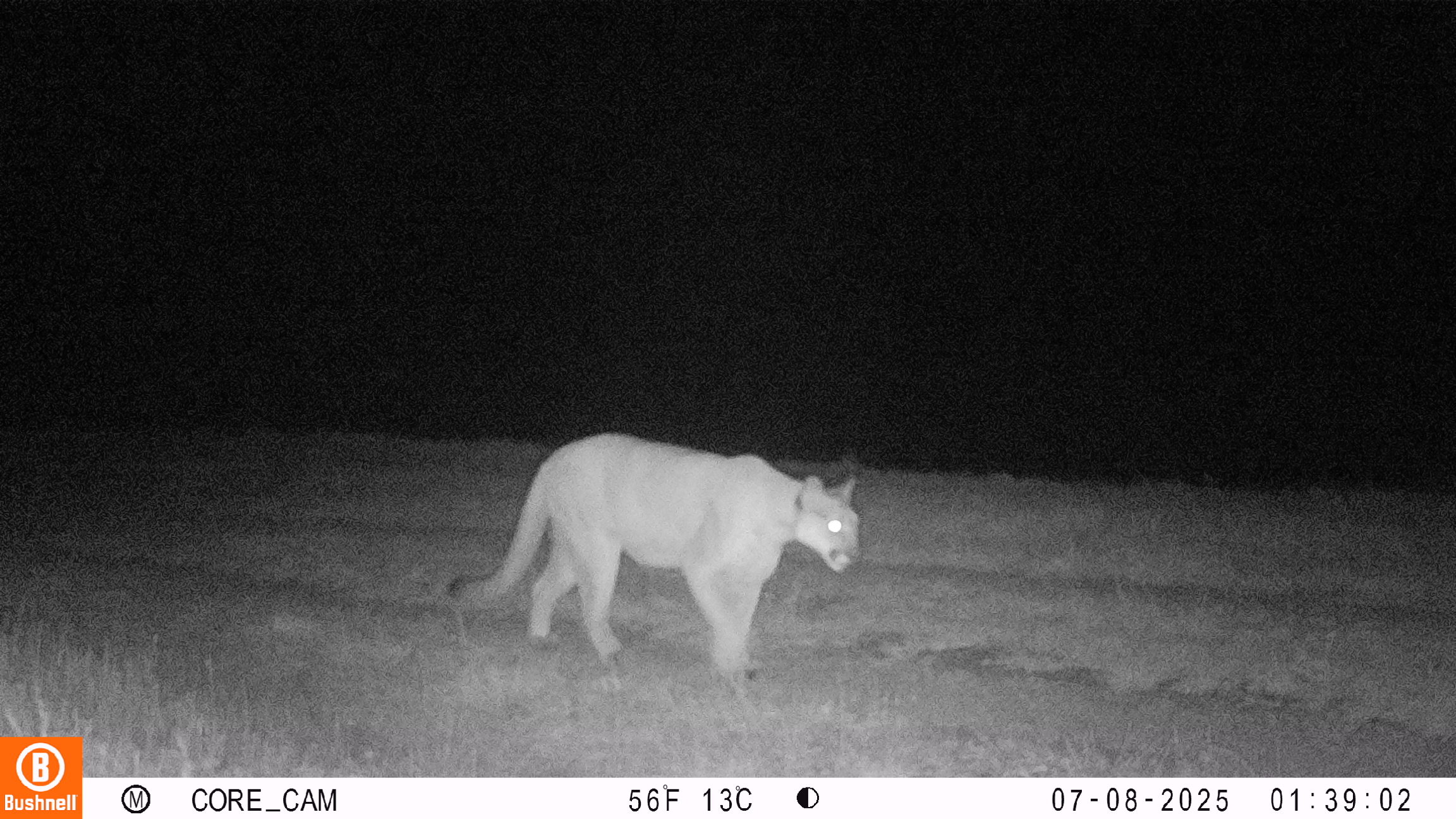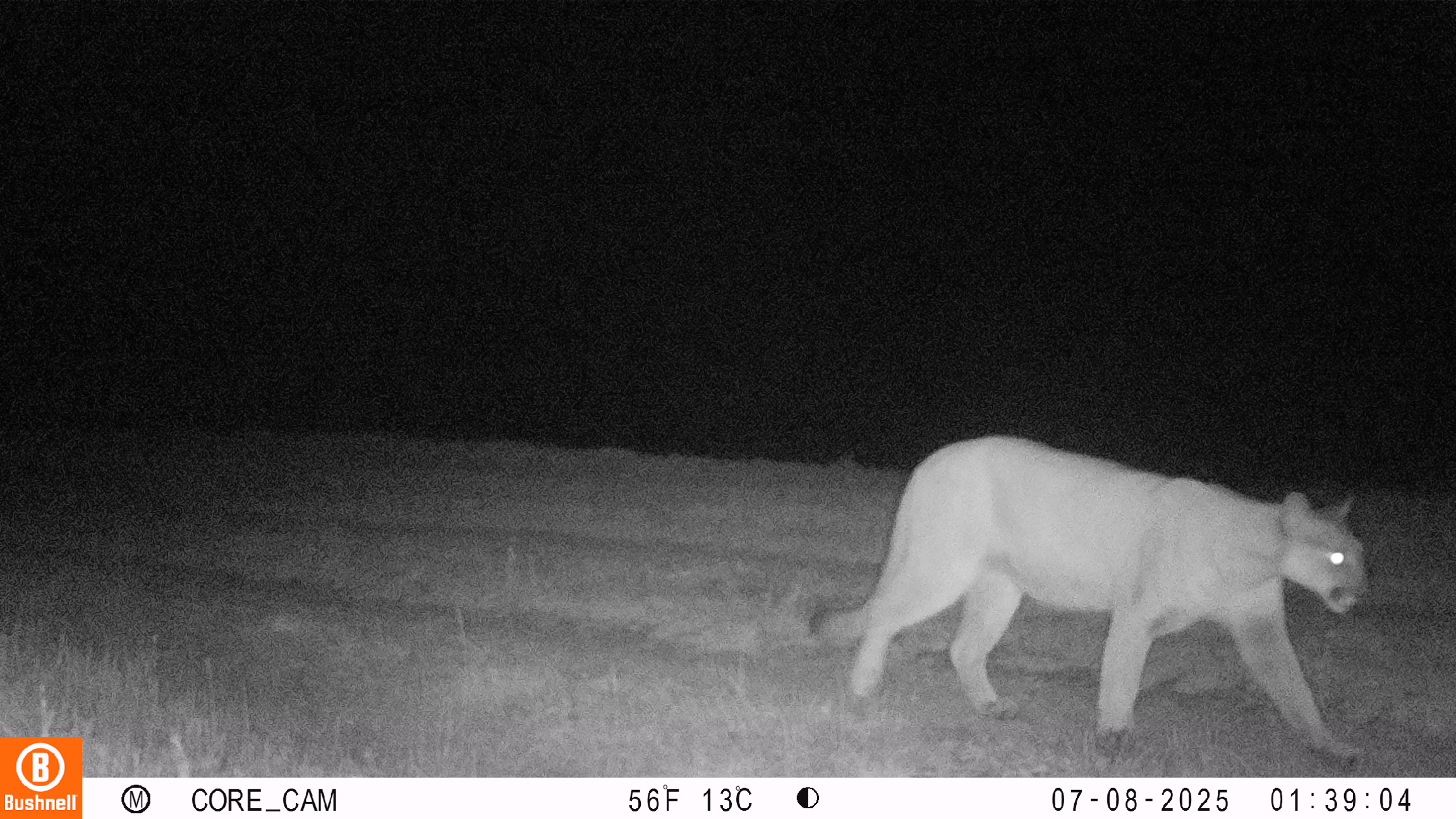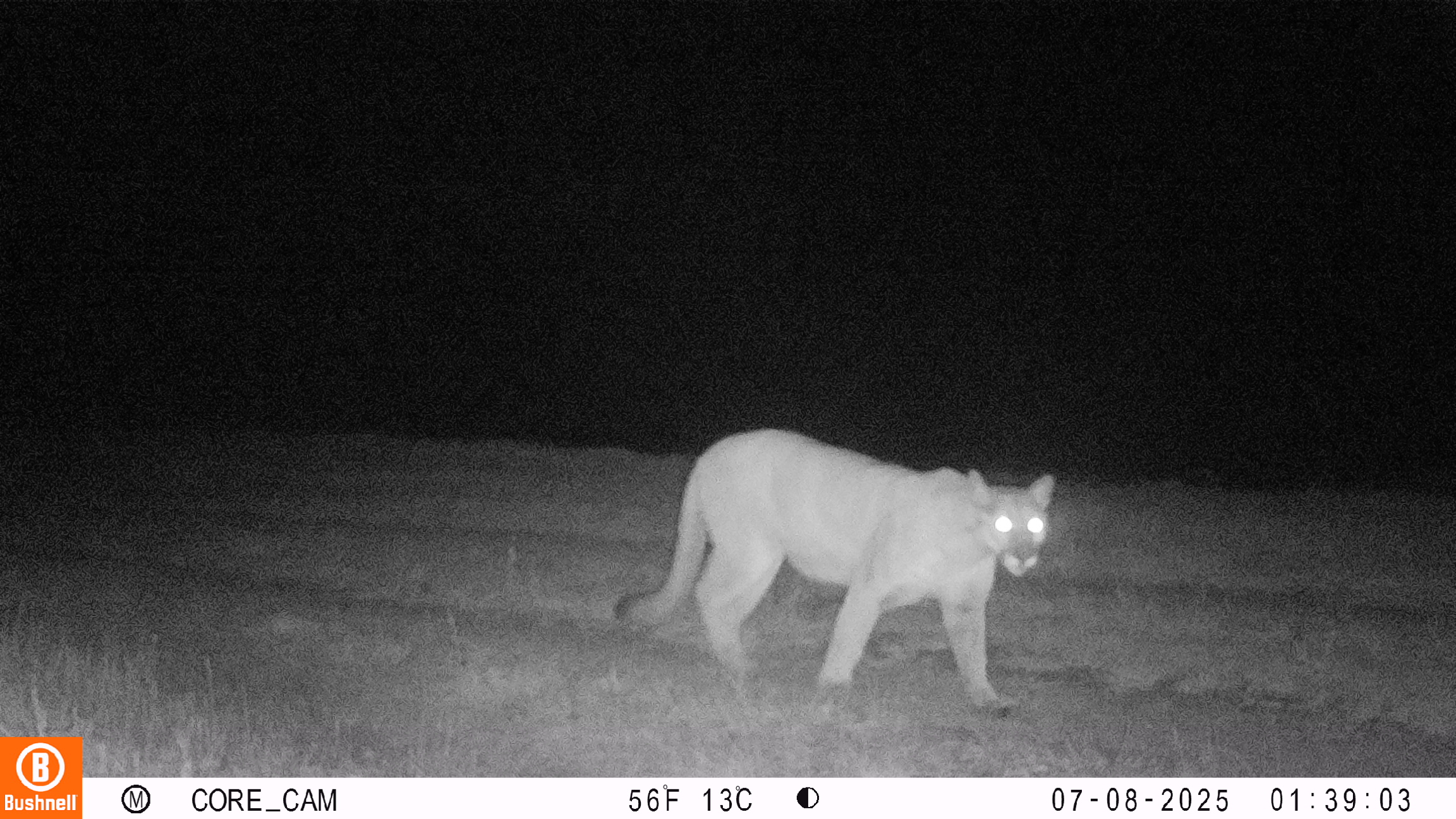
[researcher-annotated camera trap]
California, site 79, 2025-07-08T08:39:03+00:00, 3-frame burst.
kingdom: Animalia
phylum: Chordata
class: Mammalia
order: Carnivora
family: Felidae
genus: Puma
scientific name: Puma concolor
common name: puma